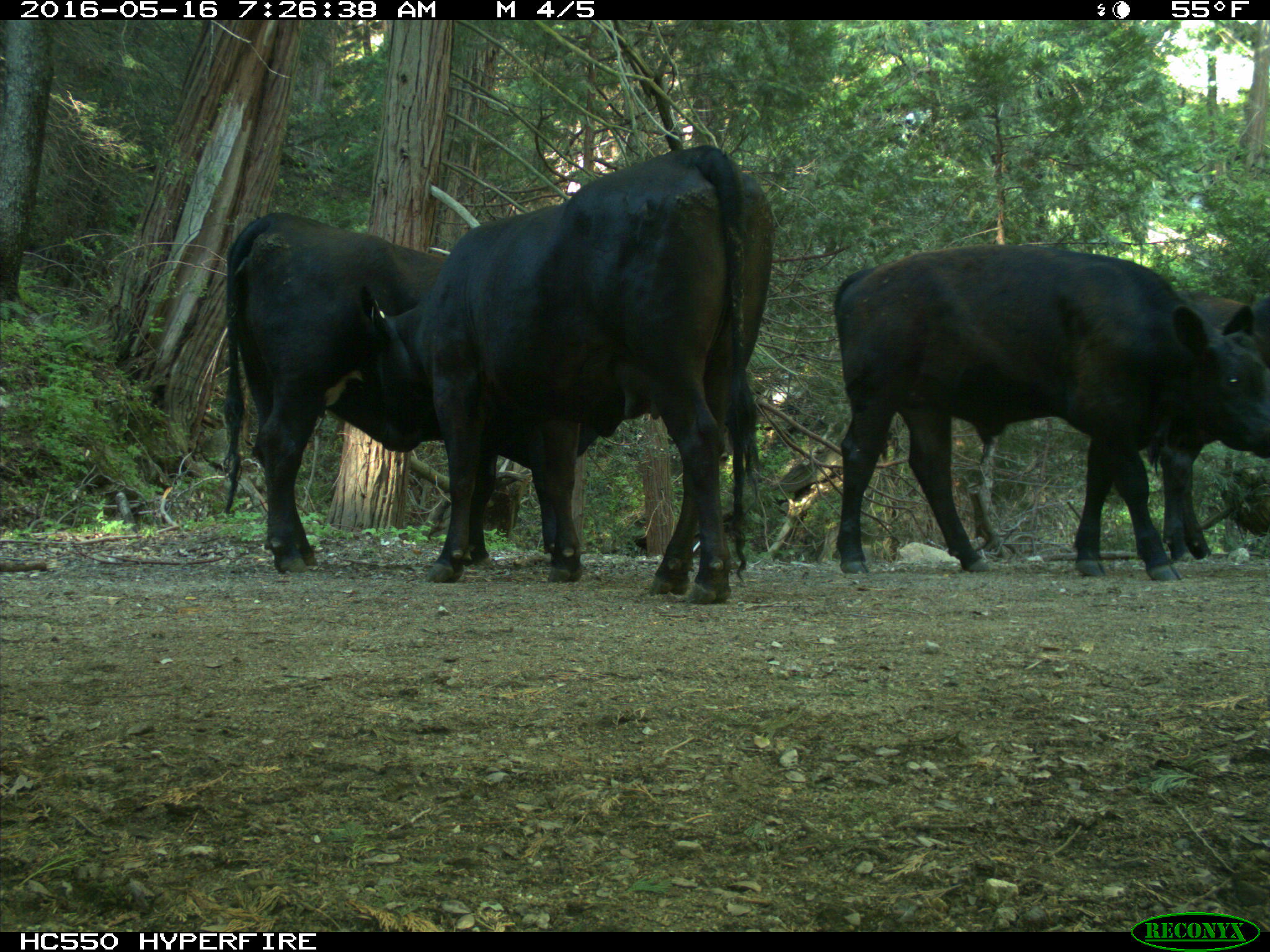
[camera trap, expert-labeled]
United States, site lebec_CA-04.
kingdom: Animalia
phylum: Chordata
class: Mammalia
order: Artiodactyla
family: Bovidae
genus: Bos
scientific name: Bos taurus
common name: domestic cow